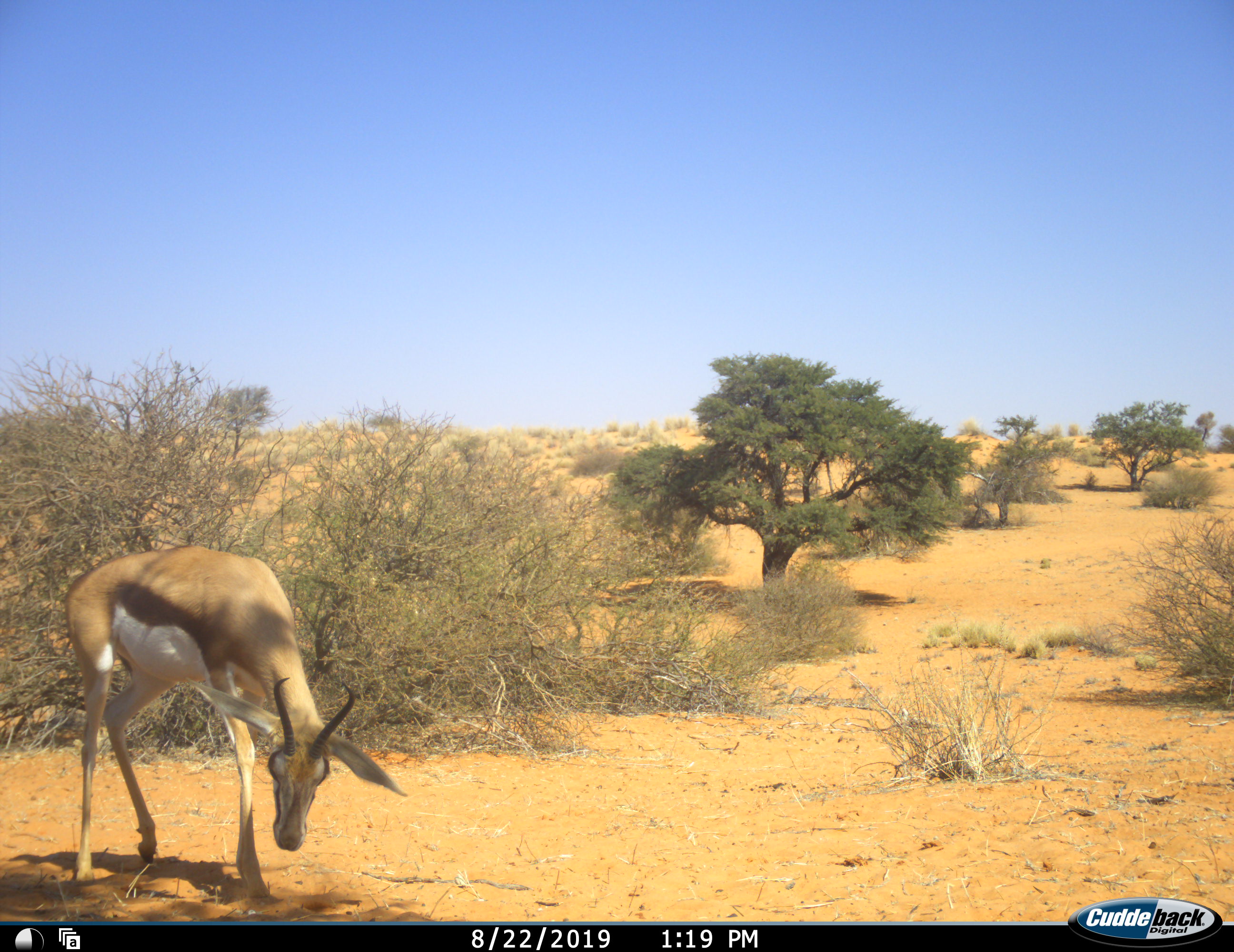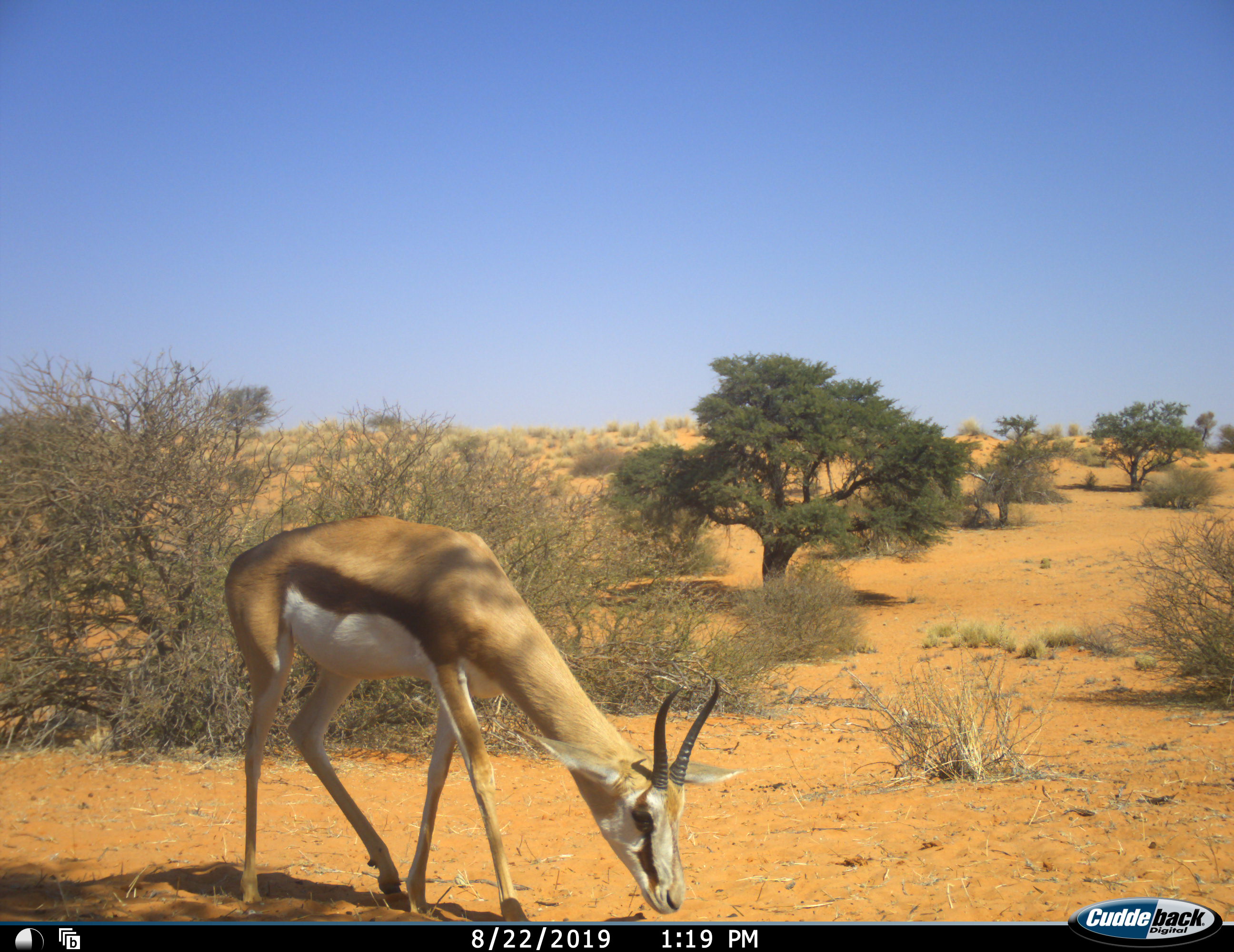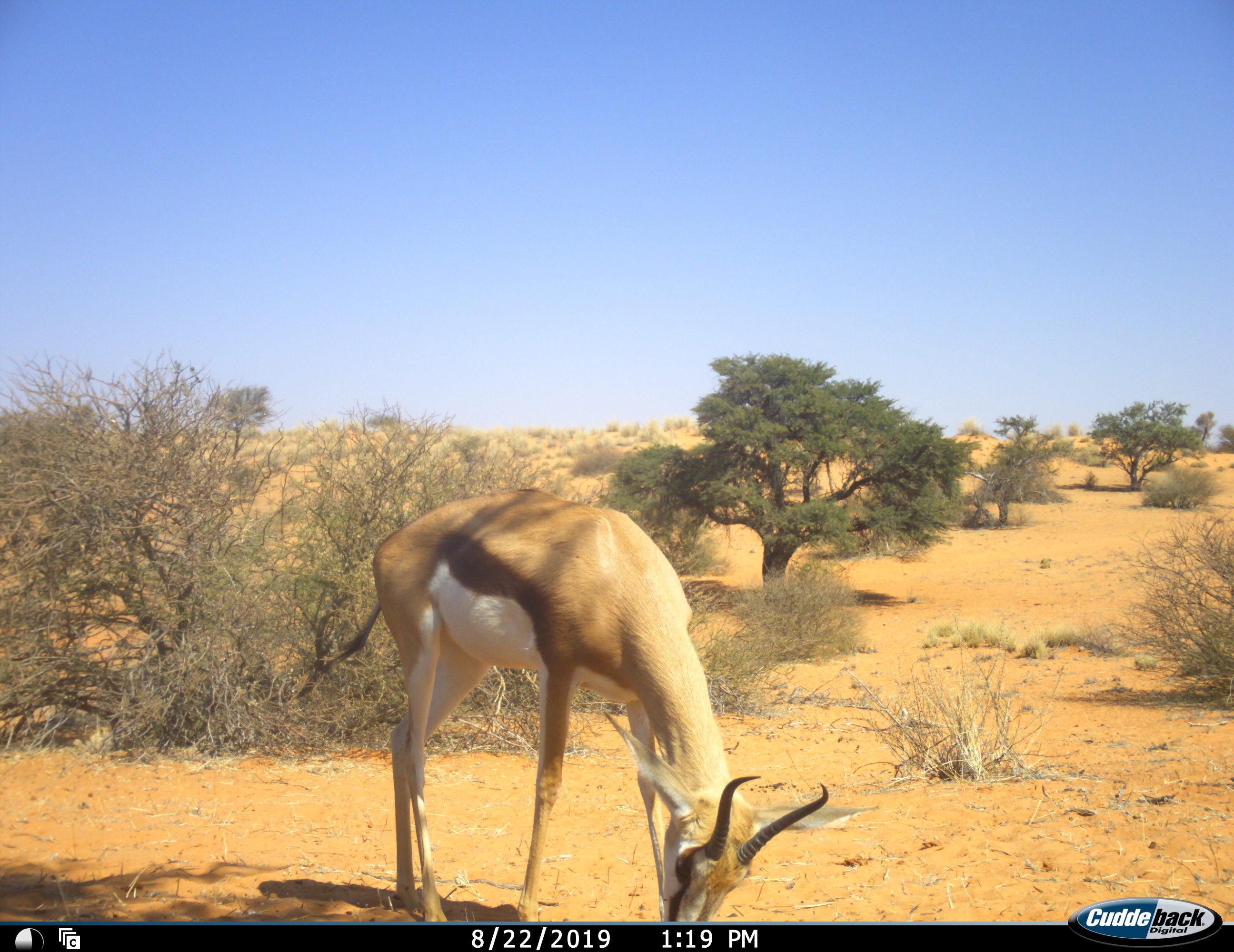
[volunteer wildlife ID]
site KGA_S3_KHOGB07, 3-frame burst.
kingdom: Animalia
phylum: Chordata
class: Mammalia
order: Artiodactyla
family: Bovidae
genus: Antidorcas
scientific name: Antidorcas marsupialis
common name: springbok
Springbok (Antidorcas marsupialis), count 1. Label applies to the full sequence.